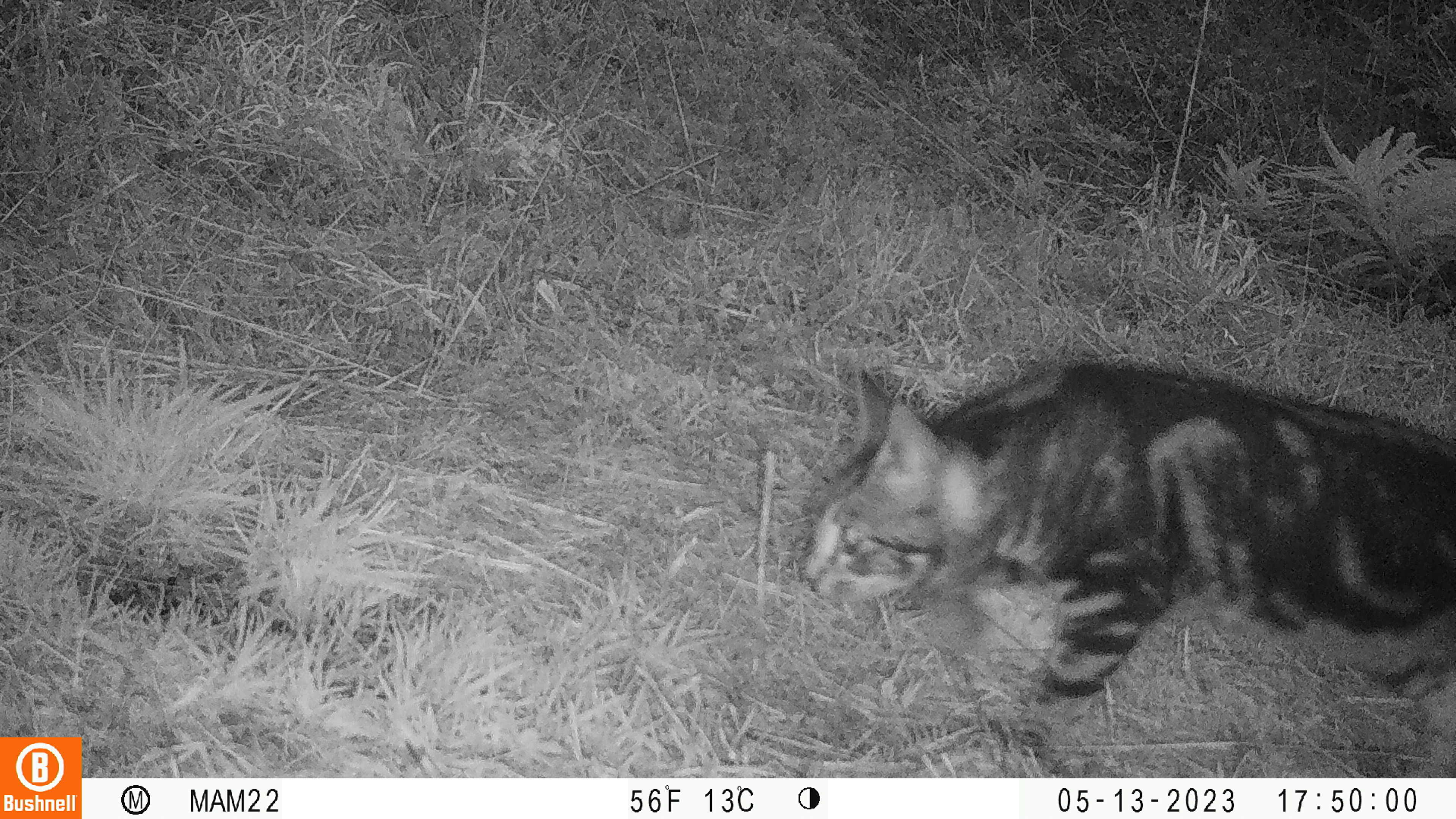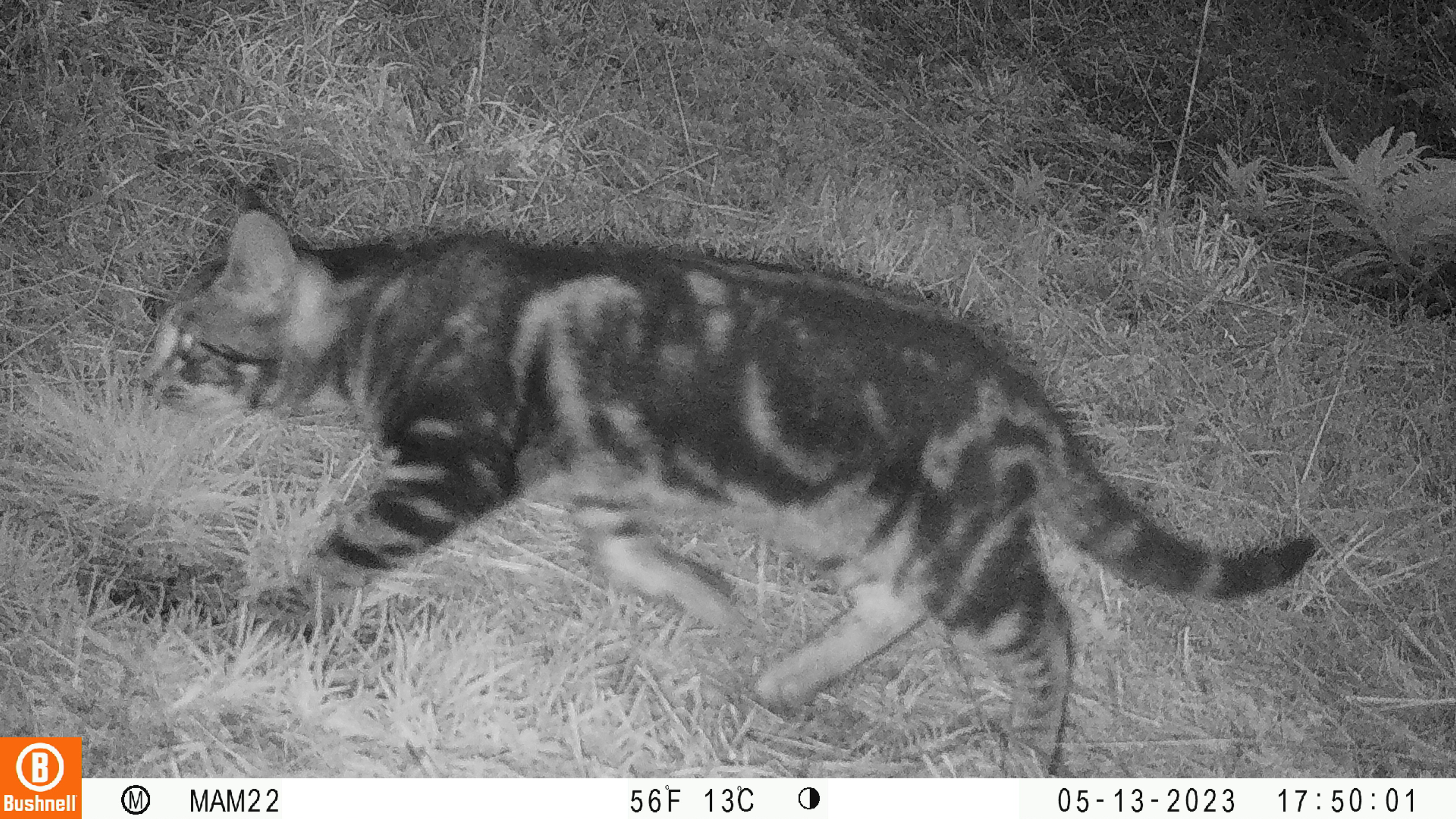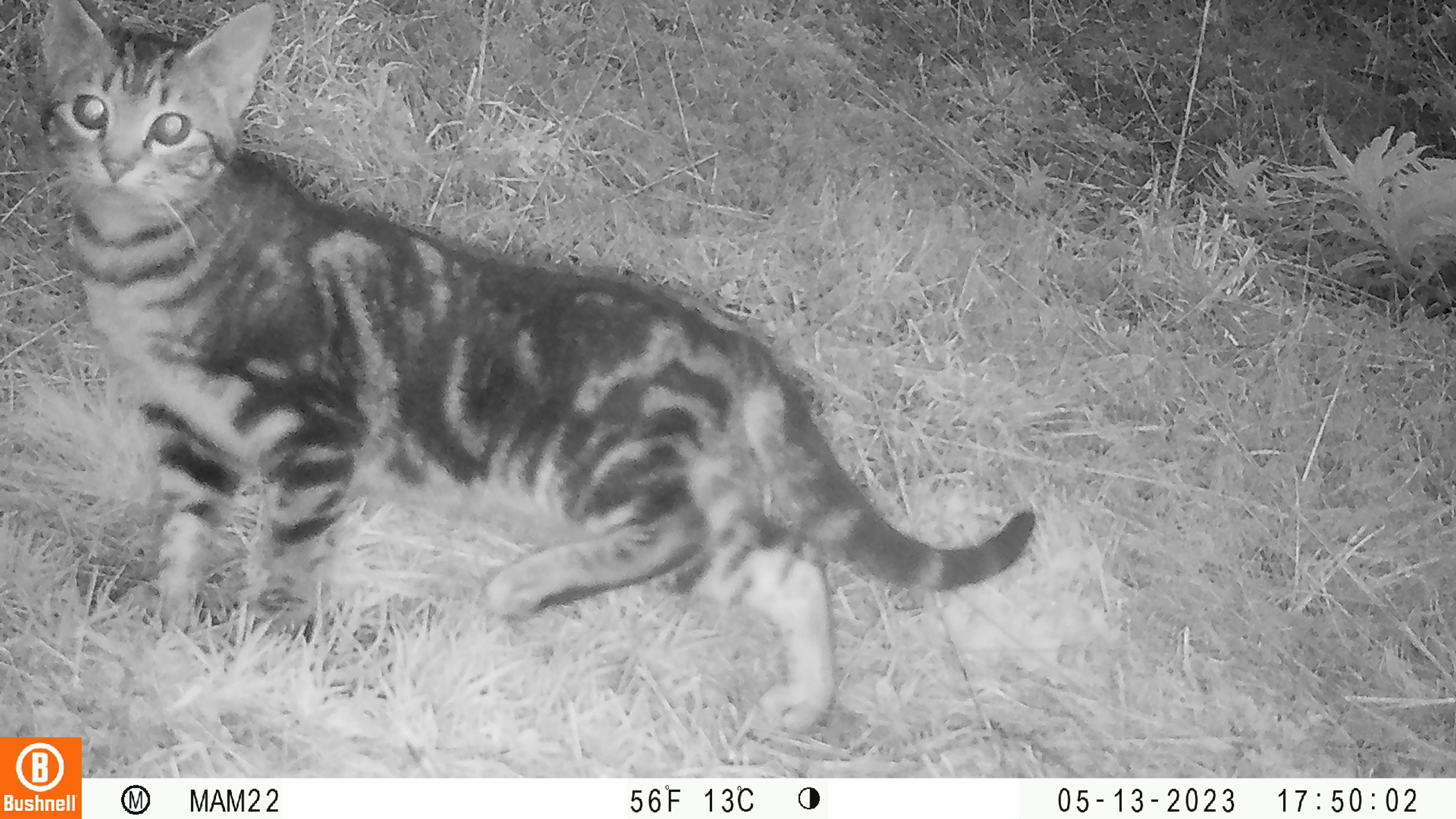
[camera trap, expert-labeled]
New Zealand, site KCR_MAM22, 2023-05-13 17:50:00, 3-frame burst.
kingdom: Animalia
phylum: Chordata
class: Mammalia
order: Carnivora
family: Felidae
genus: Felis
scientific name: Felis catus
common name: domestic cat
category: cat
Cat (domestic cat) (Felis catus).